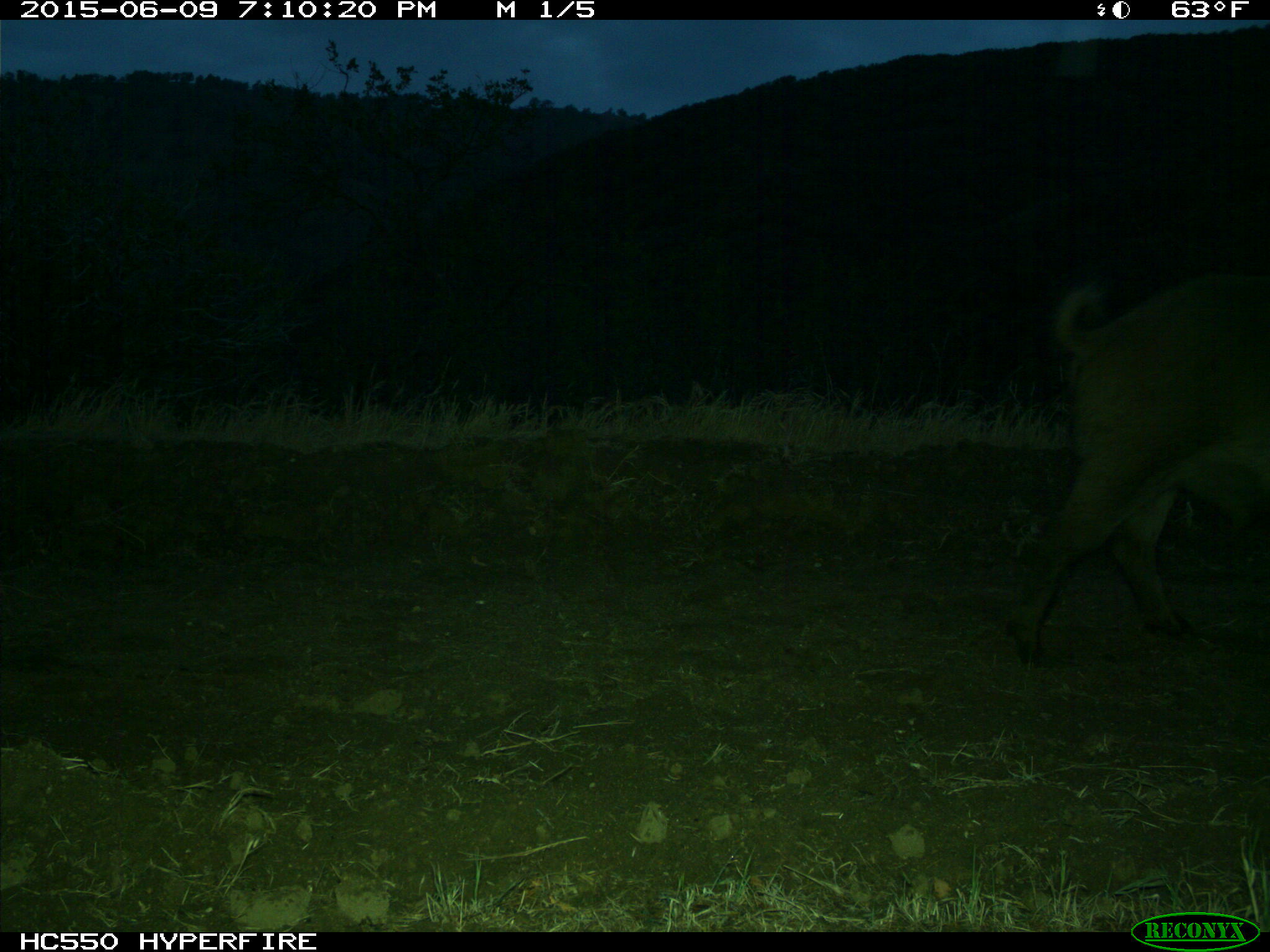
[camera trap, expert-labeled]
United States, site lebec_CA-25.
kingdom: Animalia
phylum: Chordata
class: Mammalia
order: Artiodactyla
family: Suidae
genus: Sus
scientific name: Sus scrofa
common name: wild boar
Sus scrofa (wild boar).